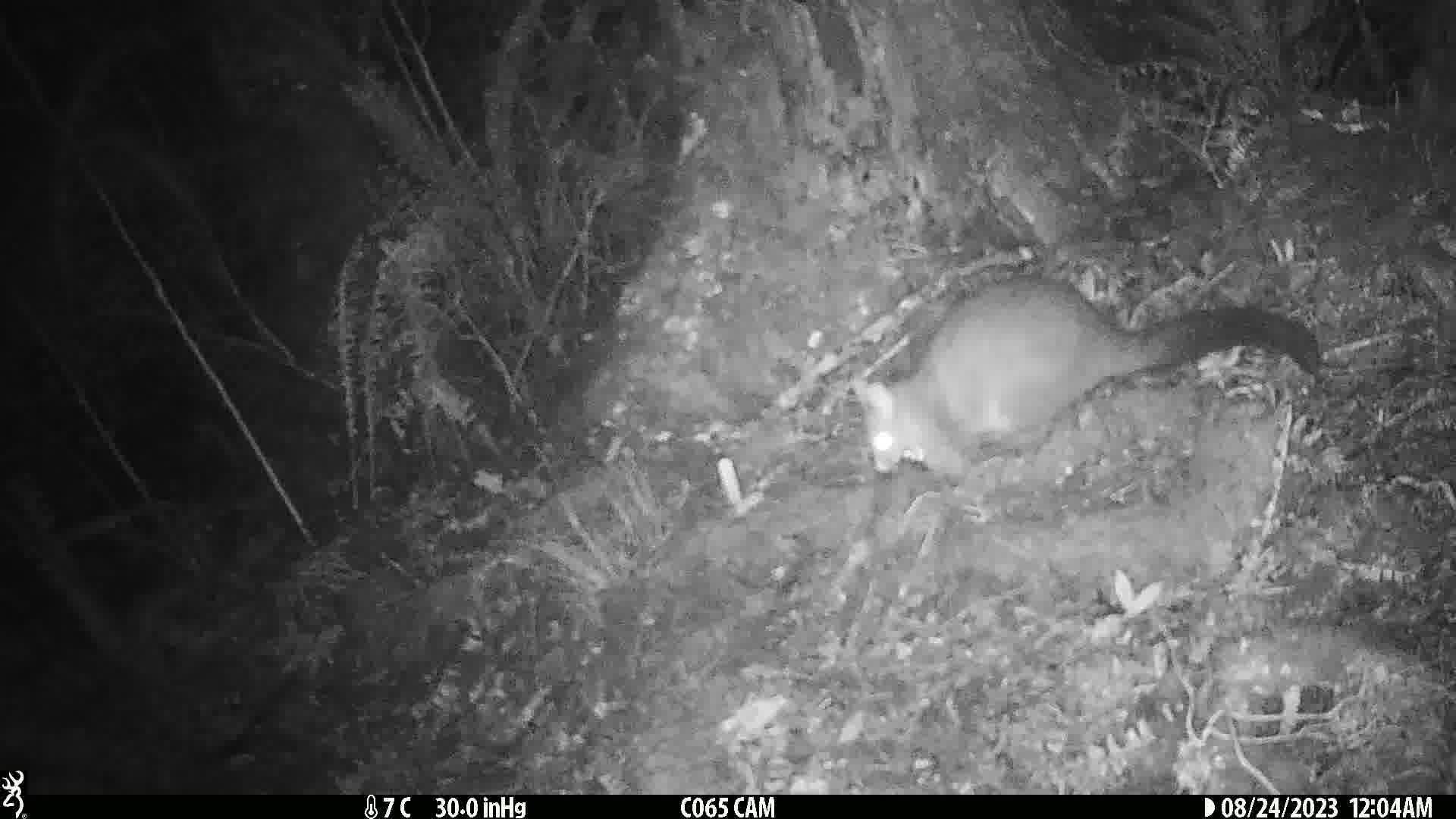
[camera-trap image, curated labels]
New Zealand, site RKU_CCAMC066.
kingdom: Animalia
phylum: Chordata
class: Mammalia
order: Diprotodontia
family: Phalangeridae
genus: Trichosurus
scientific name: Trichosurus vulpecula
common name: common brushtail possum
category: possum